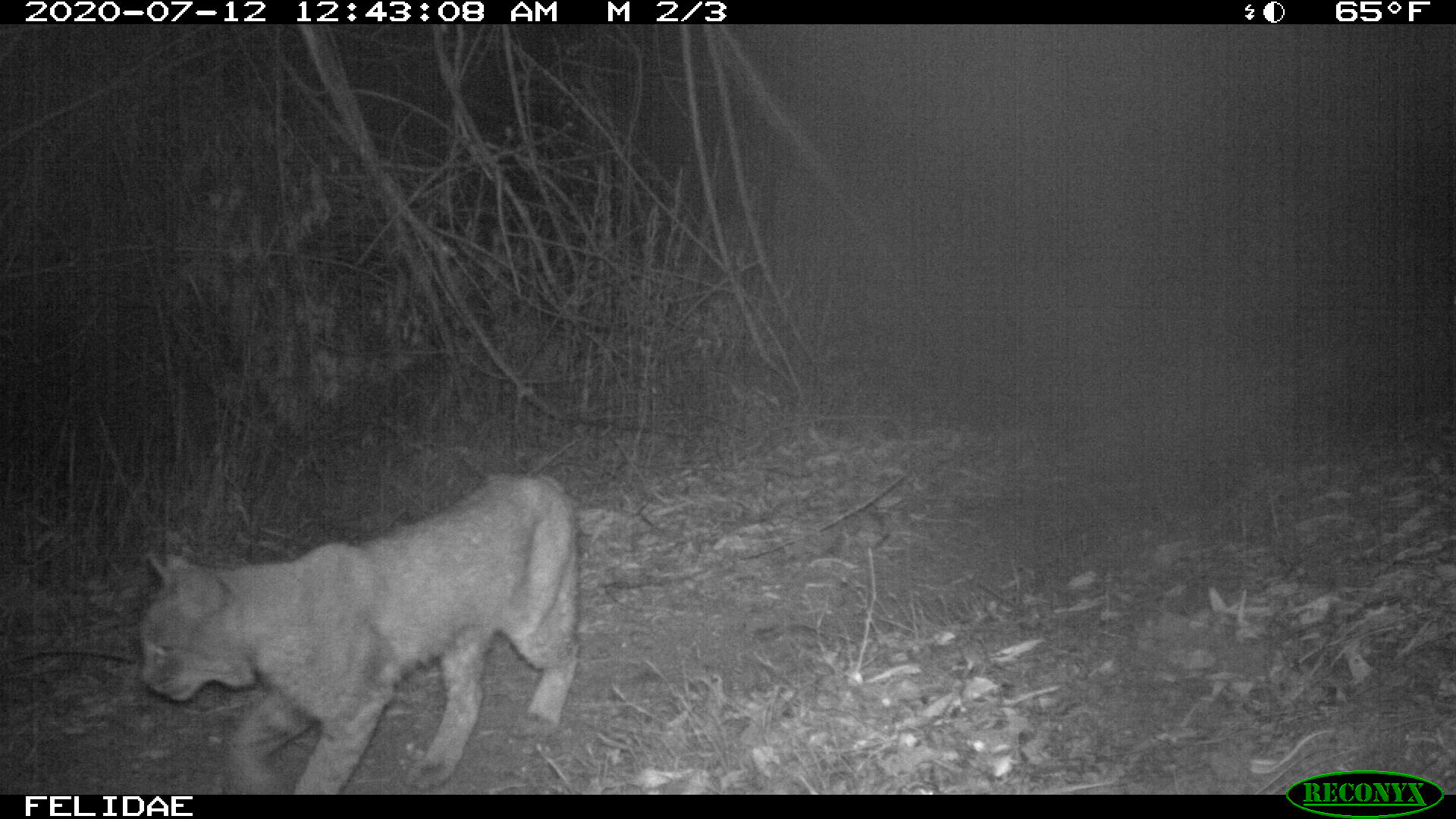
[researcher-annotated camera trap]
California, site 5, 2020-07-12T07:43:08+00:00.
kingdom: Animalia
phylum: Chordata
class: Mammalia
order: Carnivora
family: Felidae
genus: Lynx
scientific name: Lynx rufus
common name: bobcat